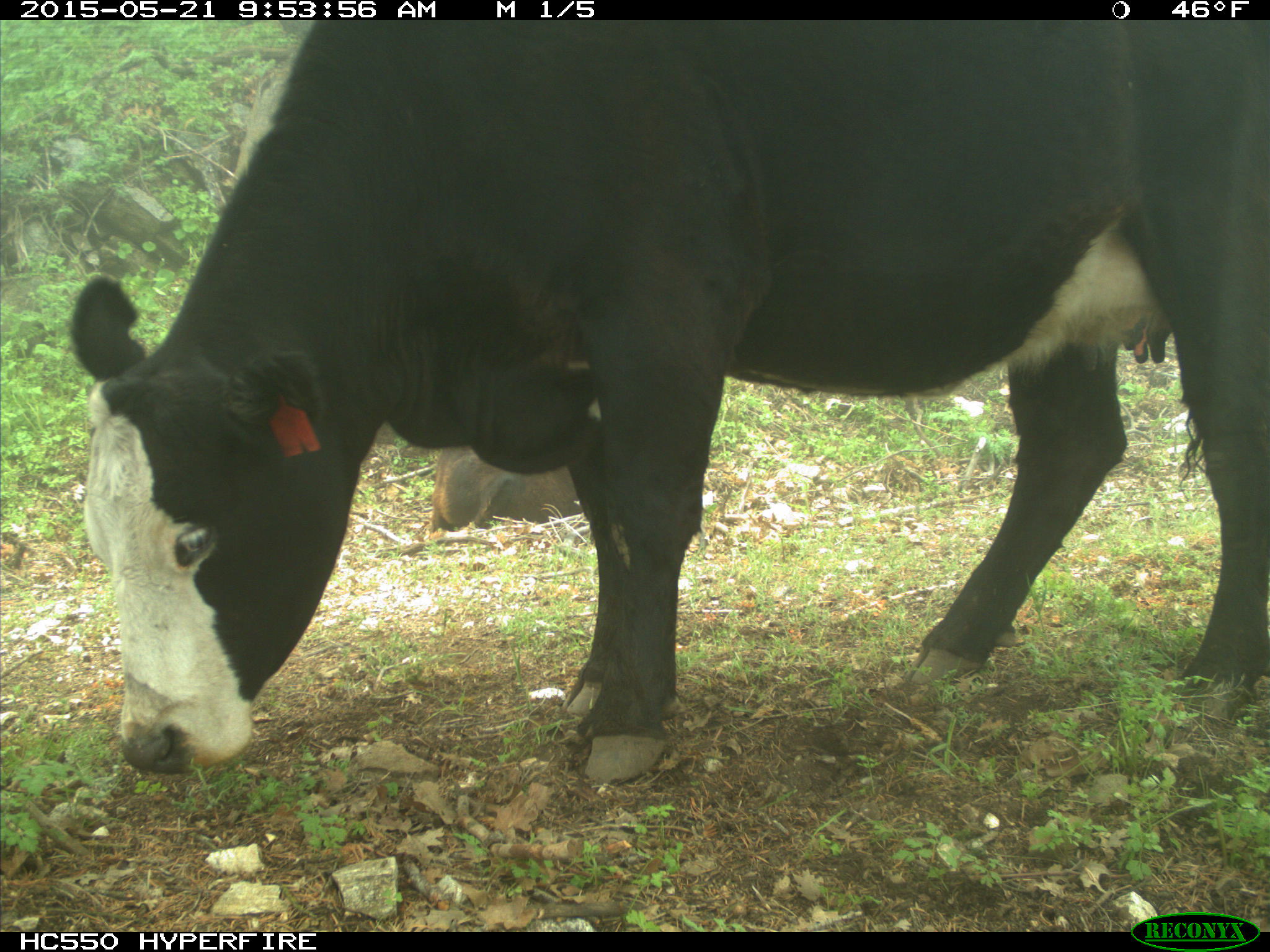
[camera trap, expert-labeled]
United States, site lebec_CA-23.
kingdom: Animalia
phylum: Chordata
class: Mammalia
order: Artiodactyla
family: Bovidae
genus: Bos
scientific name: Bos taurus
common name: domestic cow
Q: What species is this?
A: Bos taurus (domestic cow).